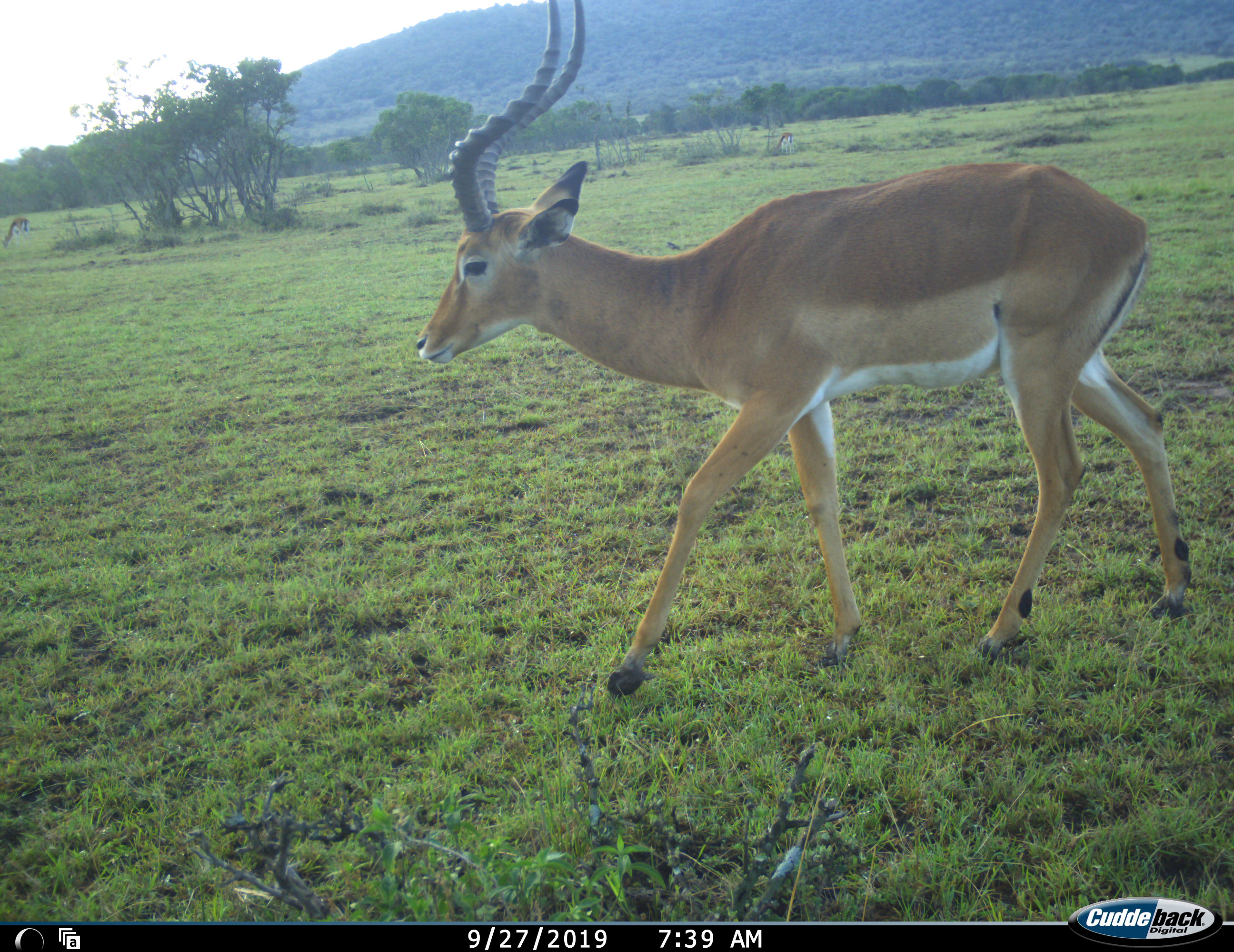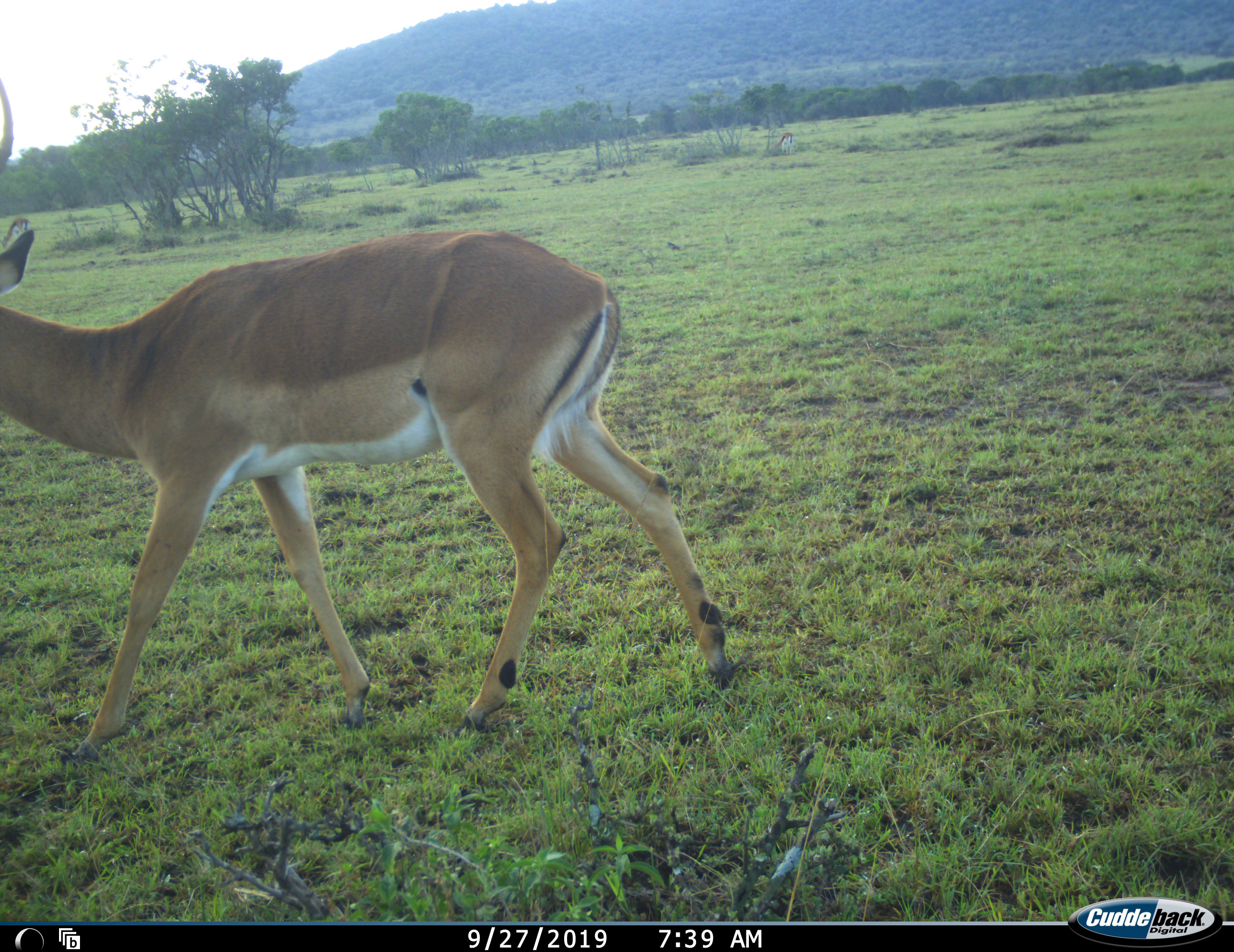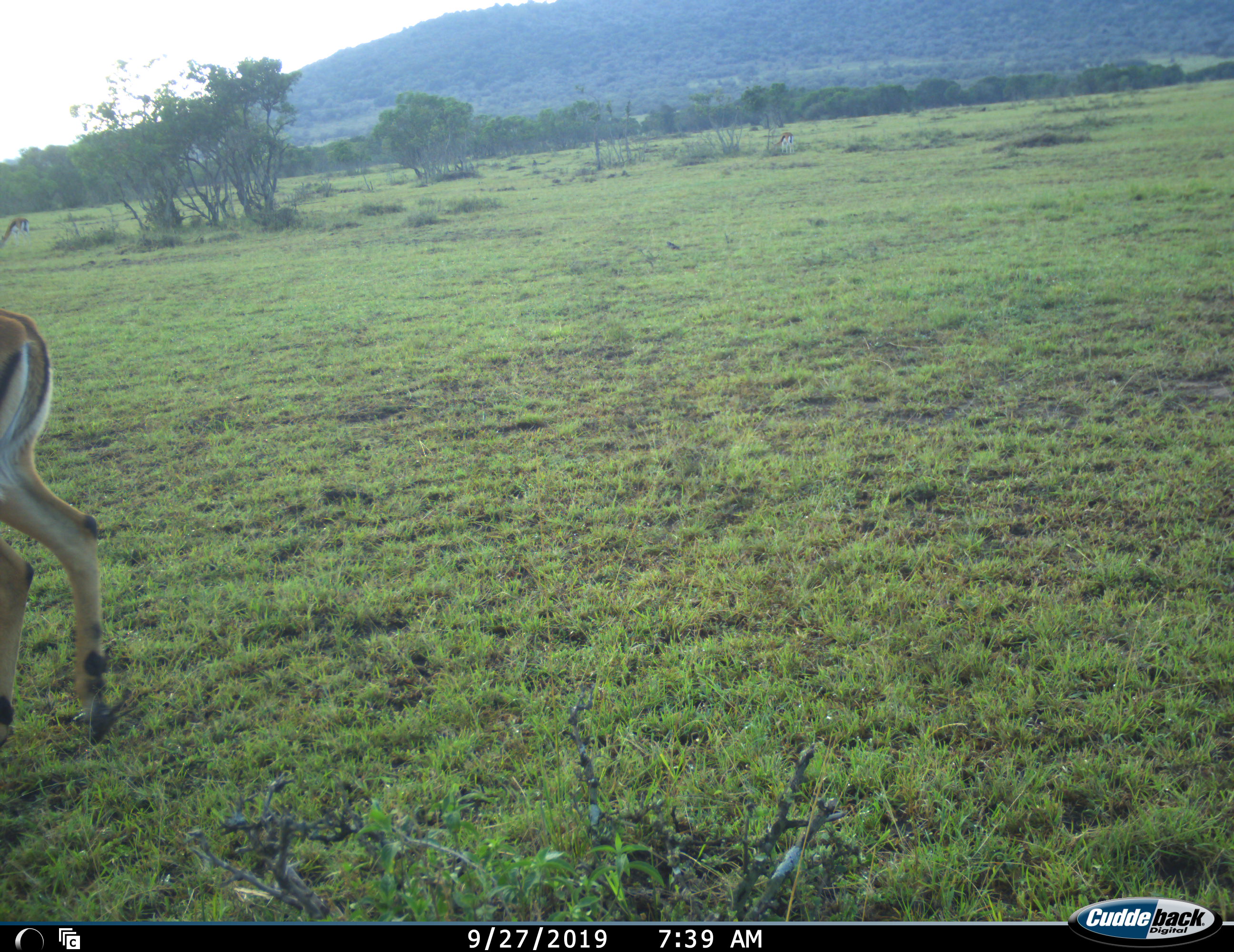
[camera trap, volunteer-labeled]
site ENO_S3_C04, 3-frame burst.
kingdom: Animalia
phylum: Chordata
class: Mammalia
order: Artiodactyla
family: Bovidae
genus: Aepyceros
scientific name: Aepyceros melampus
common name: impala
Impala (Aepyceros melampus), count 1. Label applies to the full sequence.